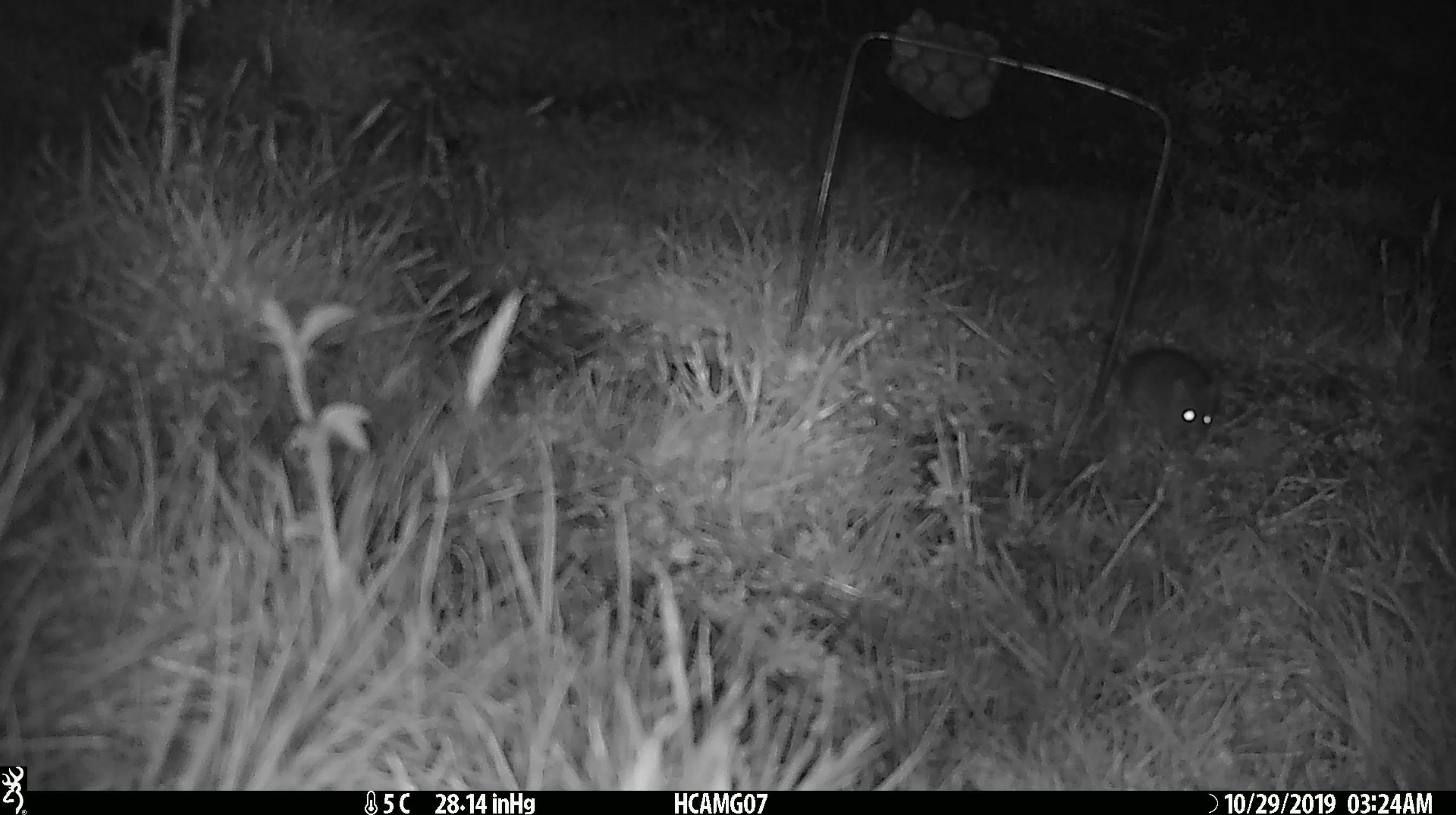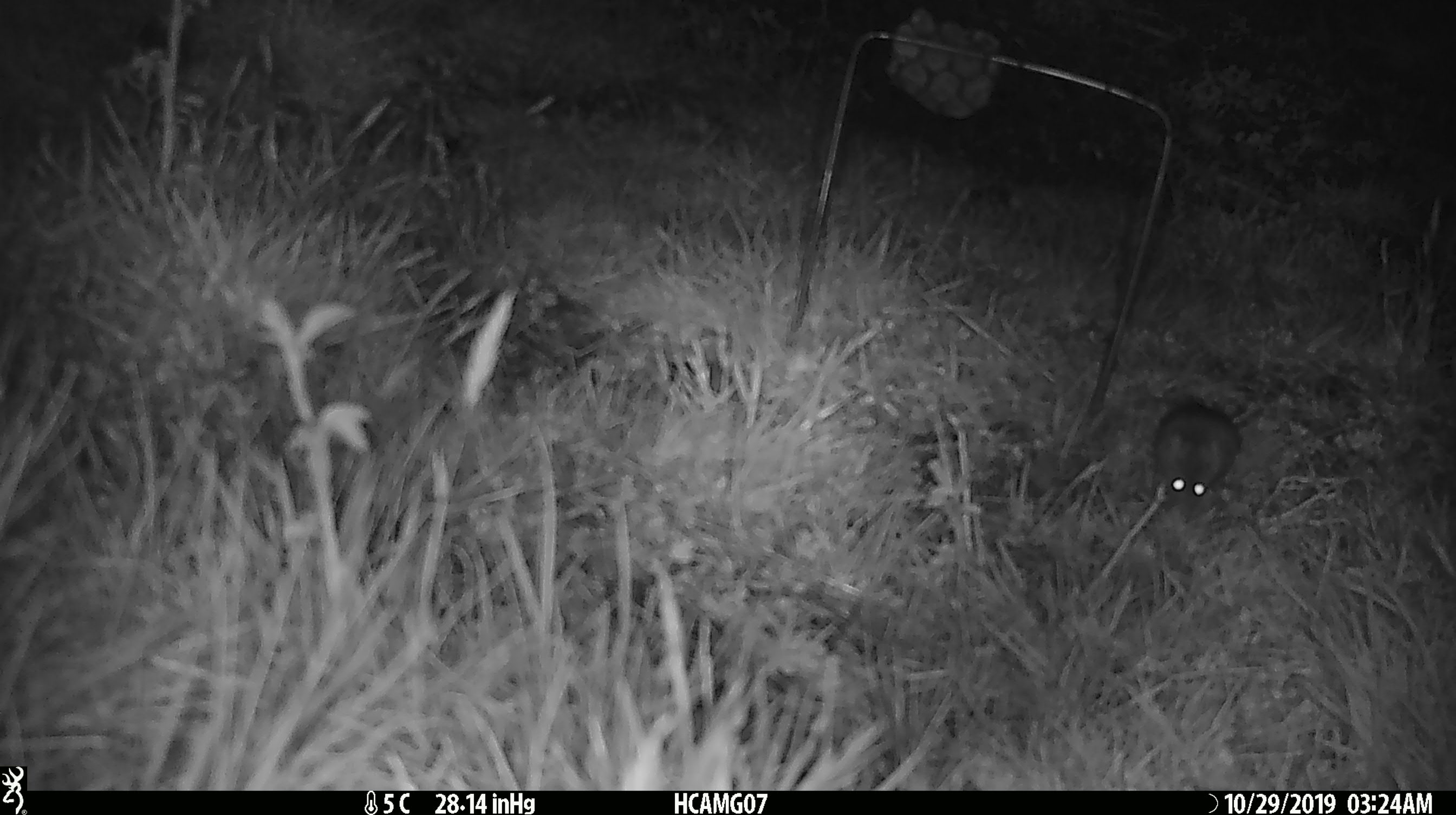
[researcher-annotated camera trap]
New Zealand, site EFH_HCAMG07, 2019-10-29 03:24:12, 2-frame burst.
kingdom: Animalia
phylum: Chordata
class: Mammalia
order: Rodentia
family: Muridae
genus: Mus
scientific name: Mus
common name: mouse